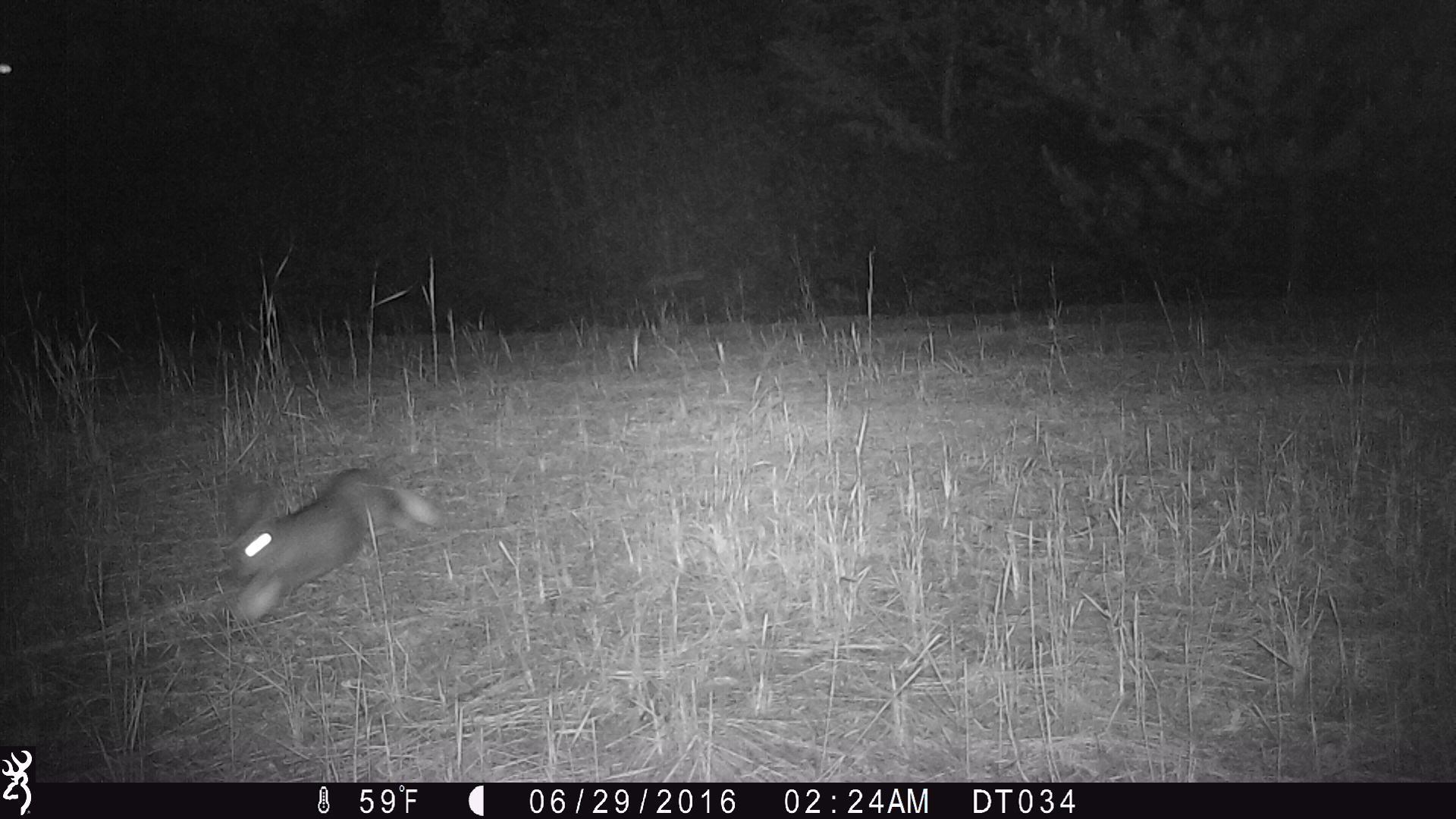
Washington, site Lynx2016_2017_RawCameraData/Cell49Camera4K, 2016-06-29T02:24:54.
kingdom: Animalia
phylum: Chordata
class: Mammalia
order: Lagomorpha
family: Leporidae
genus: Lepus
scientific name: Lepus americanus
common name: snowshoe hare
Lepus americanus (snowshoe hare). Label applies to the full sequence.